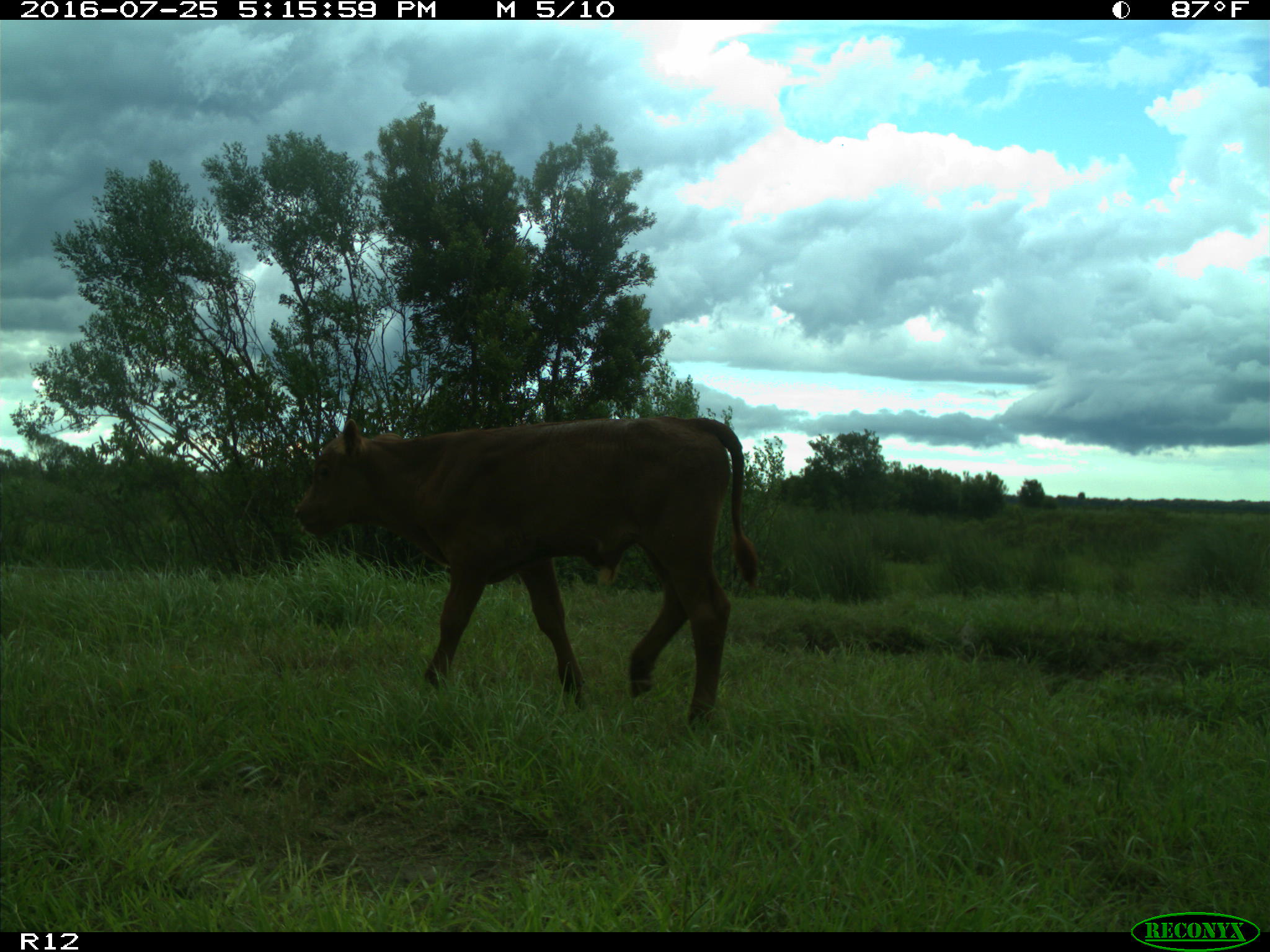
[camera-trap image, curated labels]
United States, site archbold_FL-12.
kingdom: Animalia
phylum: Chordata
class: Mammalia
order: Artiodactyla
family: Bovidae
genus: Bos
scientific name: Bos taurus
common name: domestic cow